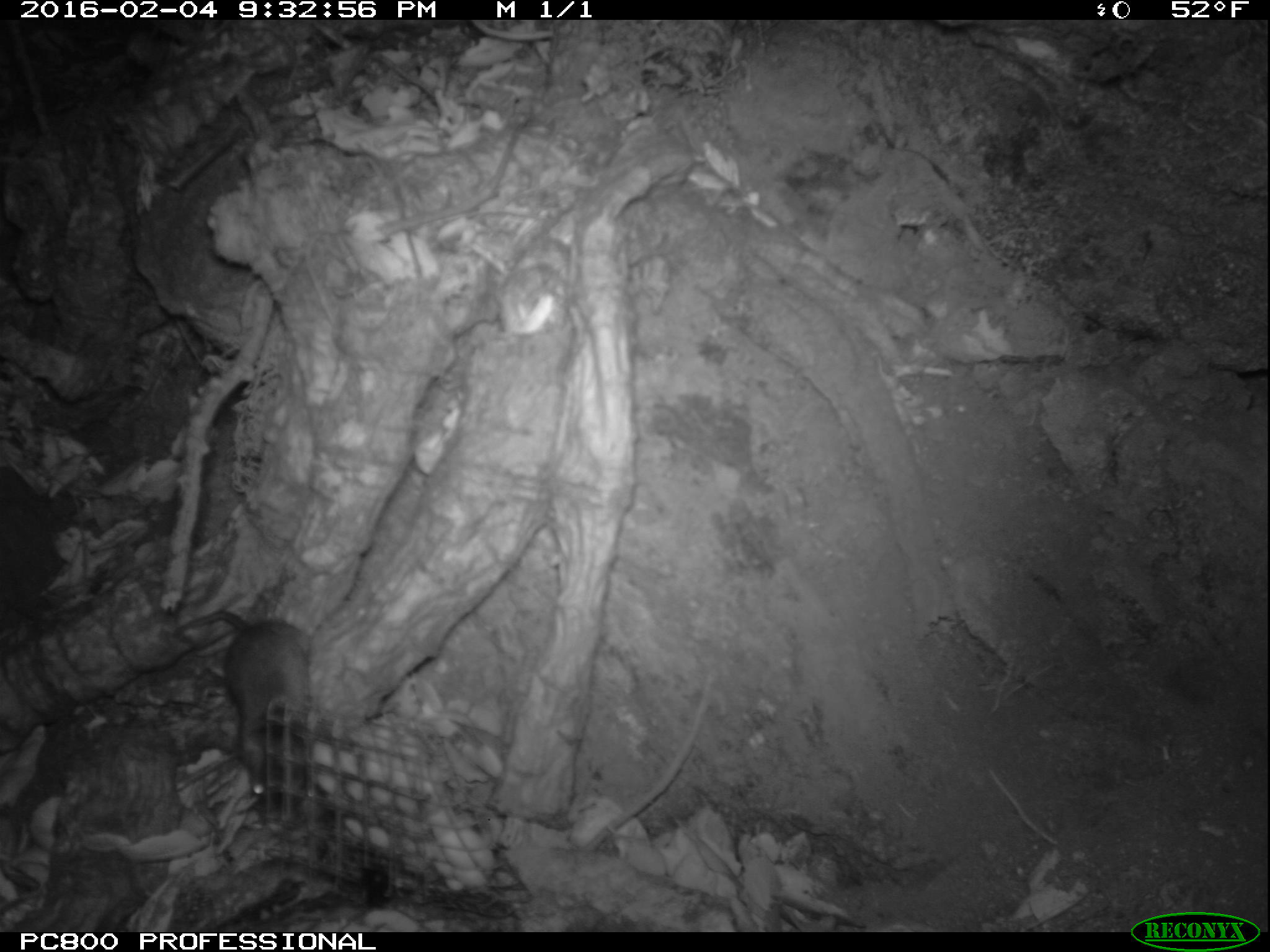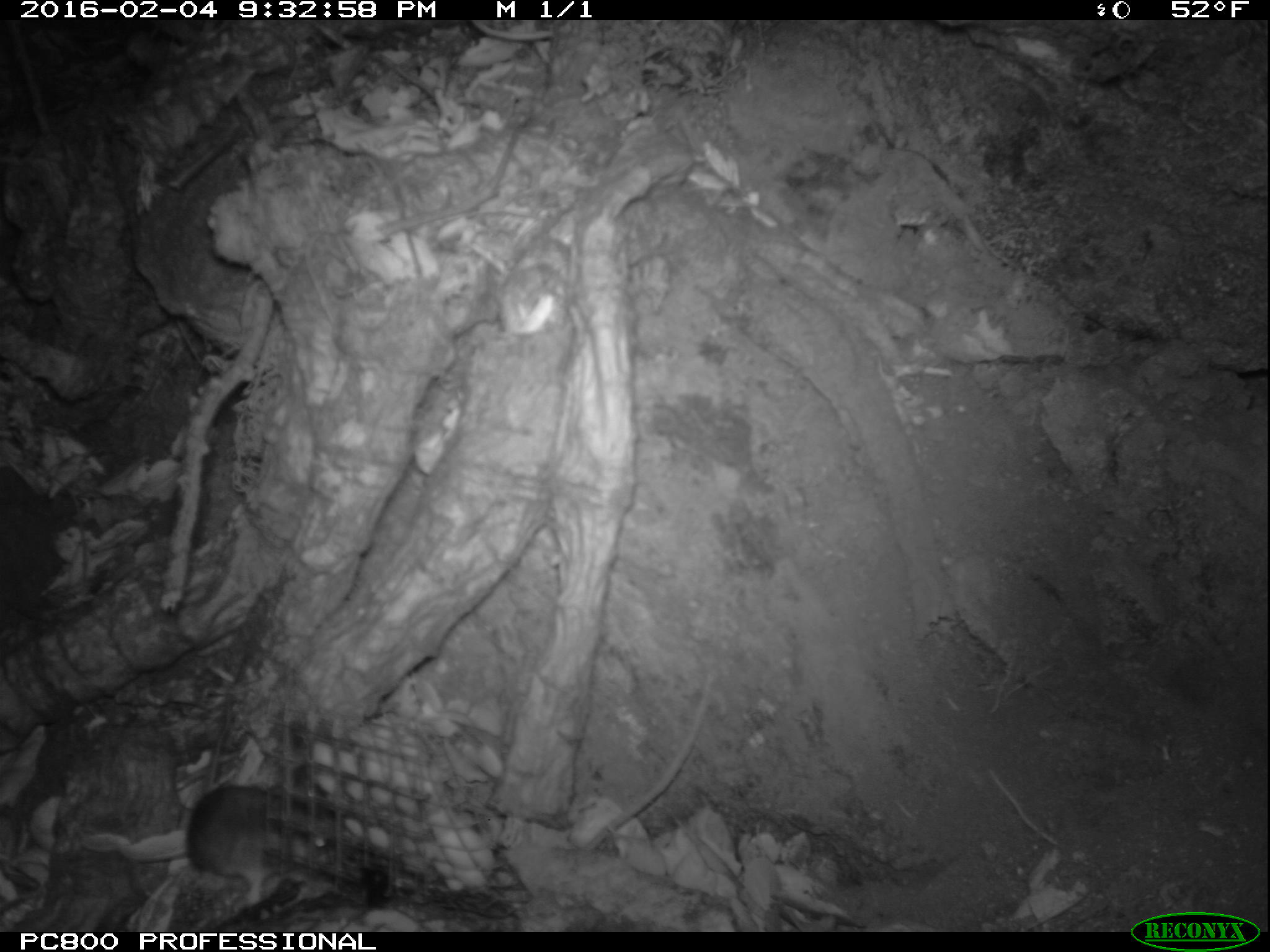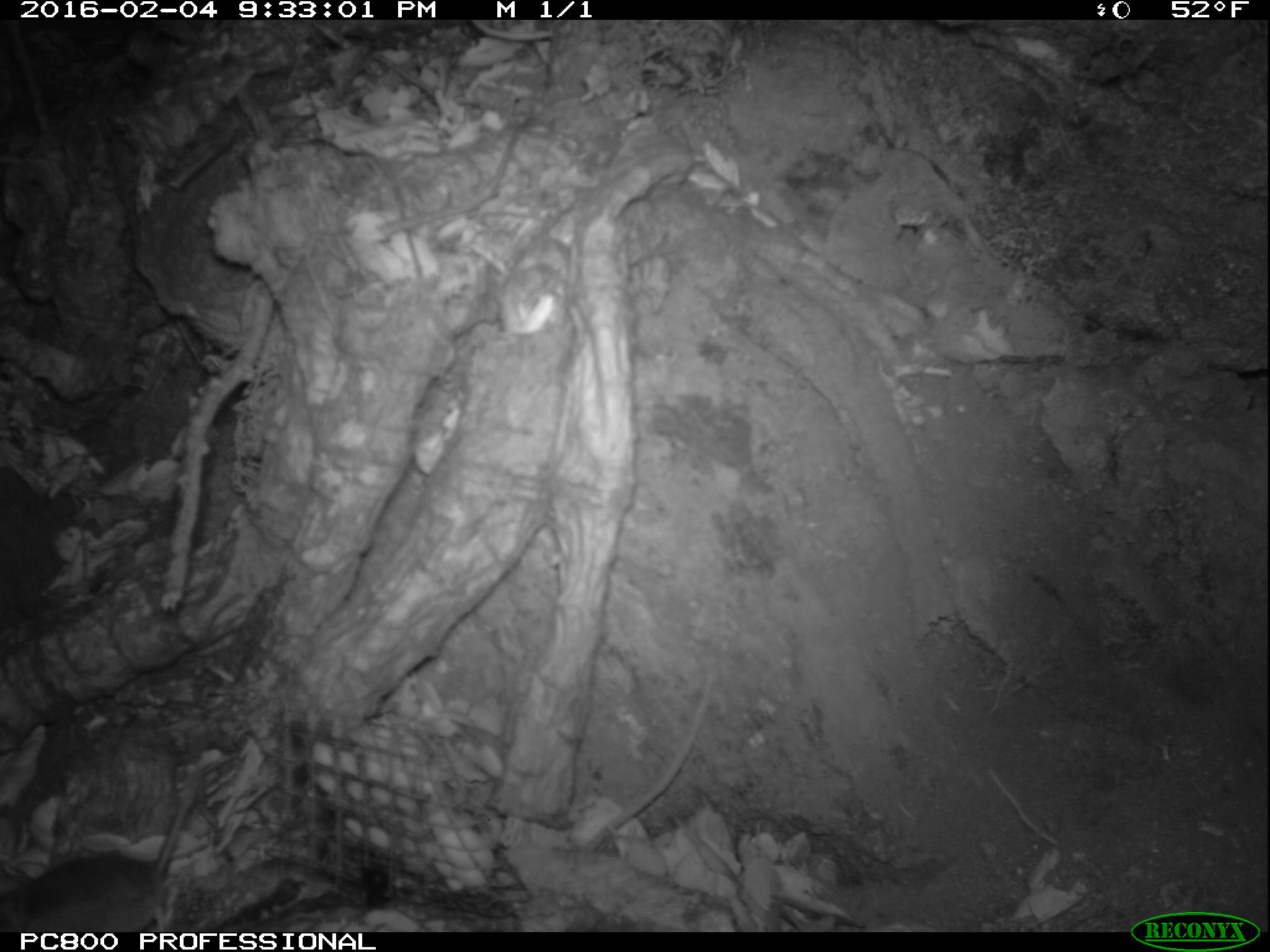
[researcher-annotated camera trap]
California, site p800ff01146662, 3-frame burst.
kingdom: Animalia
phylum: Chordata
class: Mammalia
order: Rodentia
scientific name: Rodentia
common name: rodent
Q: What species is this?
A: Rodent (Rodentia).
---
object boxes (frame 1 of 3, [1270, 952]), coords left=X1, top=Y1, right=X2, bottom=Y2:
rodent: left=172, top=609, right=321, bottom=827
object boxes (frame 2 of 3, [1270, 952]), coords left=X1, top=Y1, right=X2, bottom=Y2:
rodent: left=185, top=691, right=339, bottom=906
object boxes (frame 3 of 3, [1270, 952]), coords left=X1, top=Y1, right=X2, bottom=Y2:
rodent: left=0, top=778, right=200, bottom=932